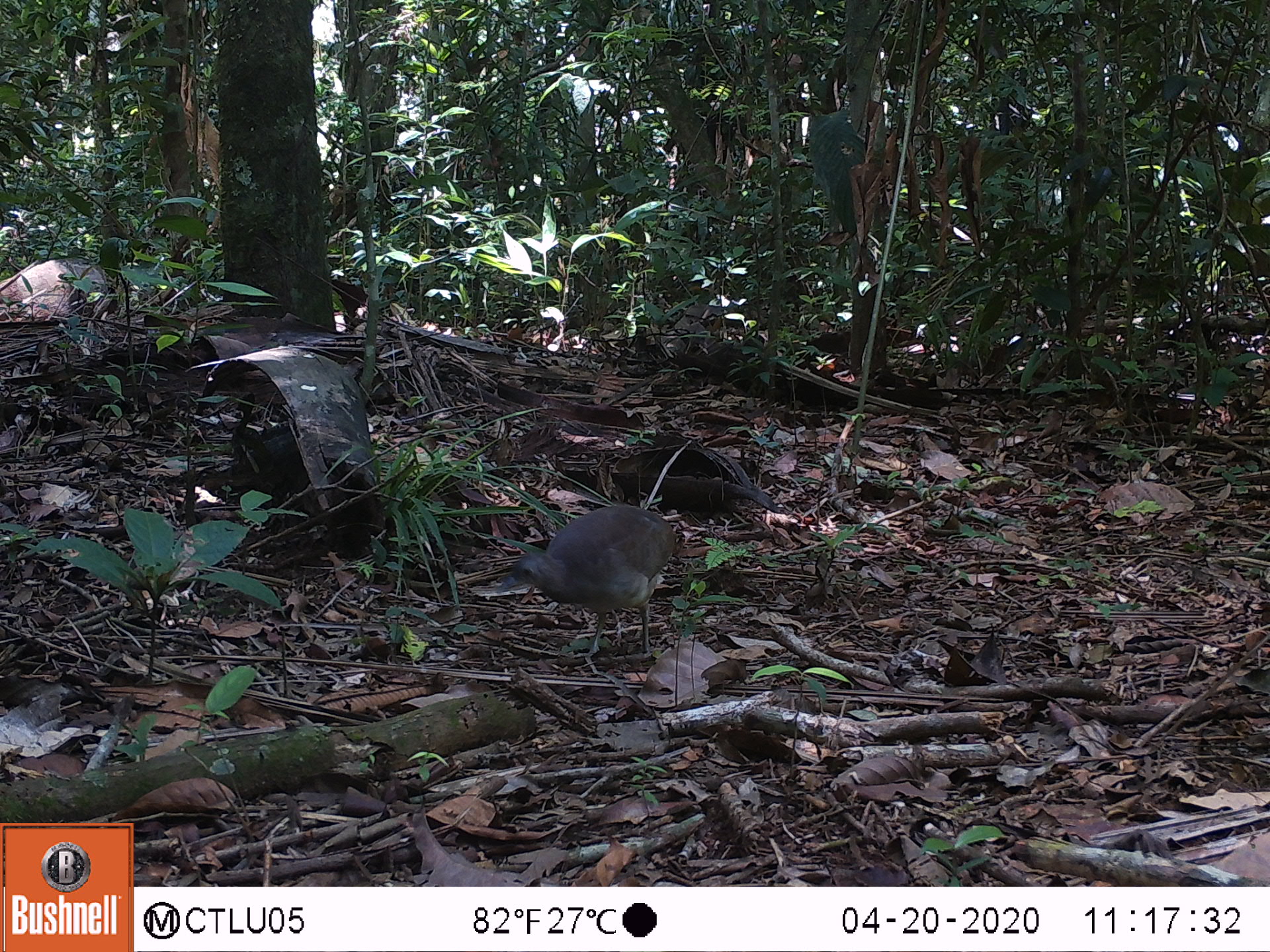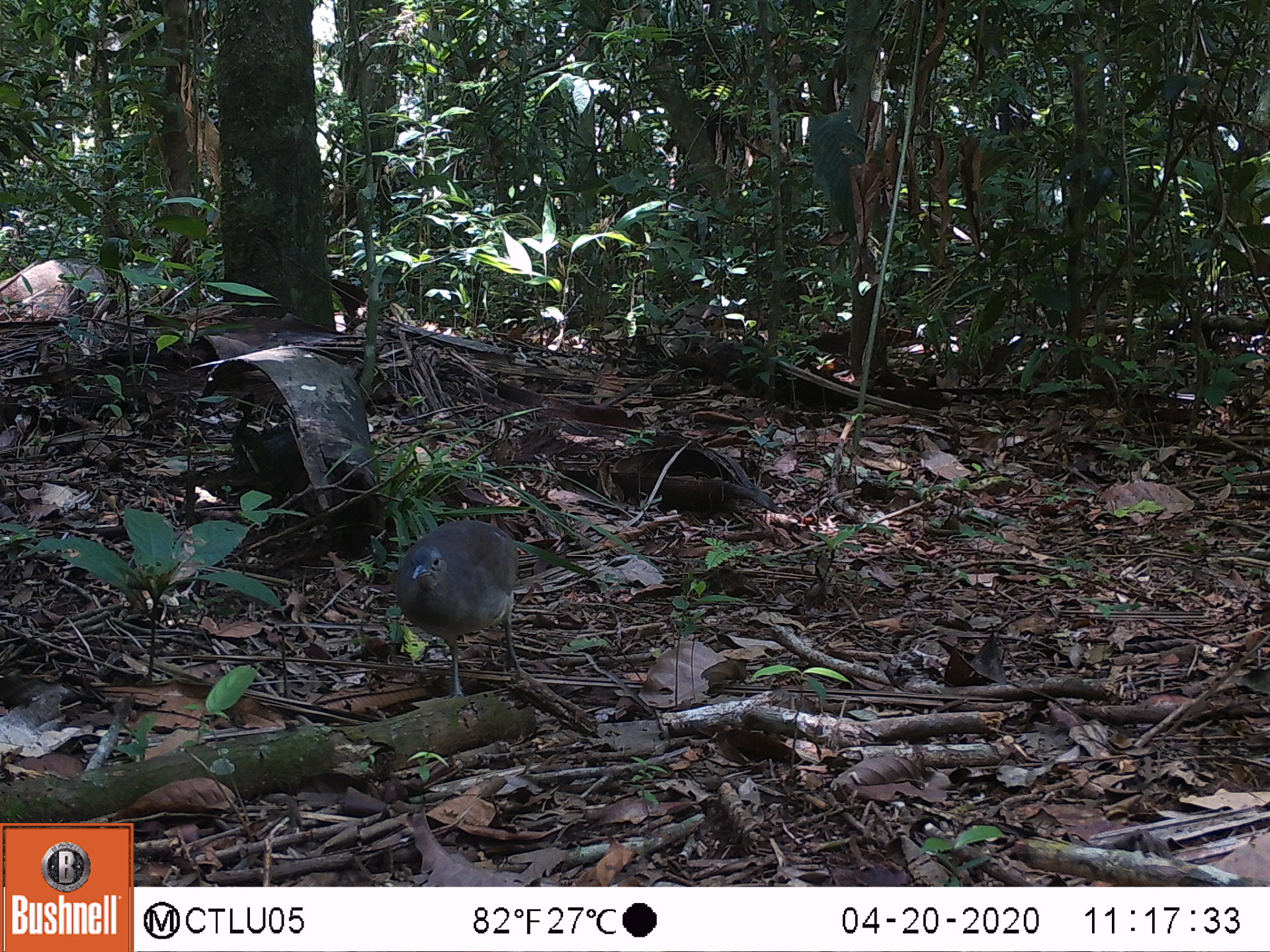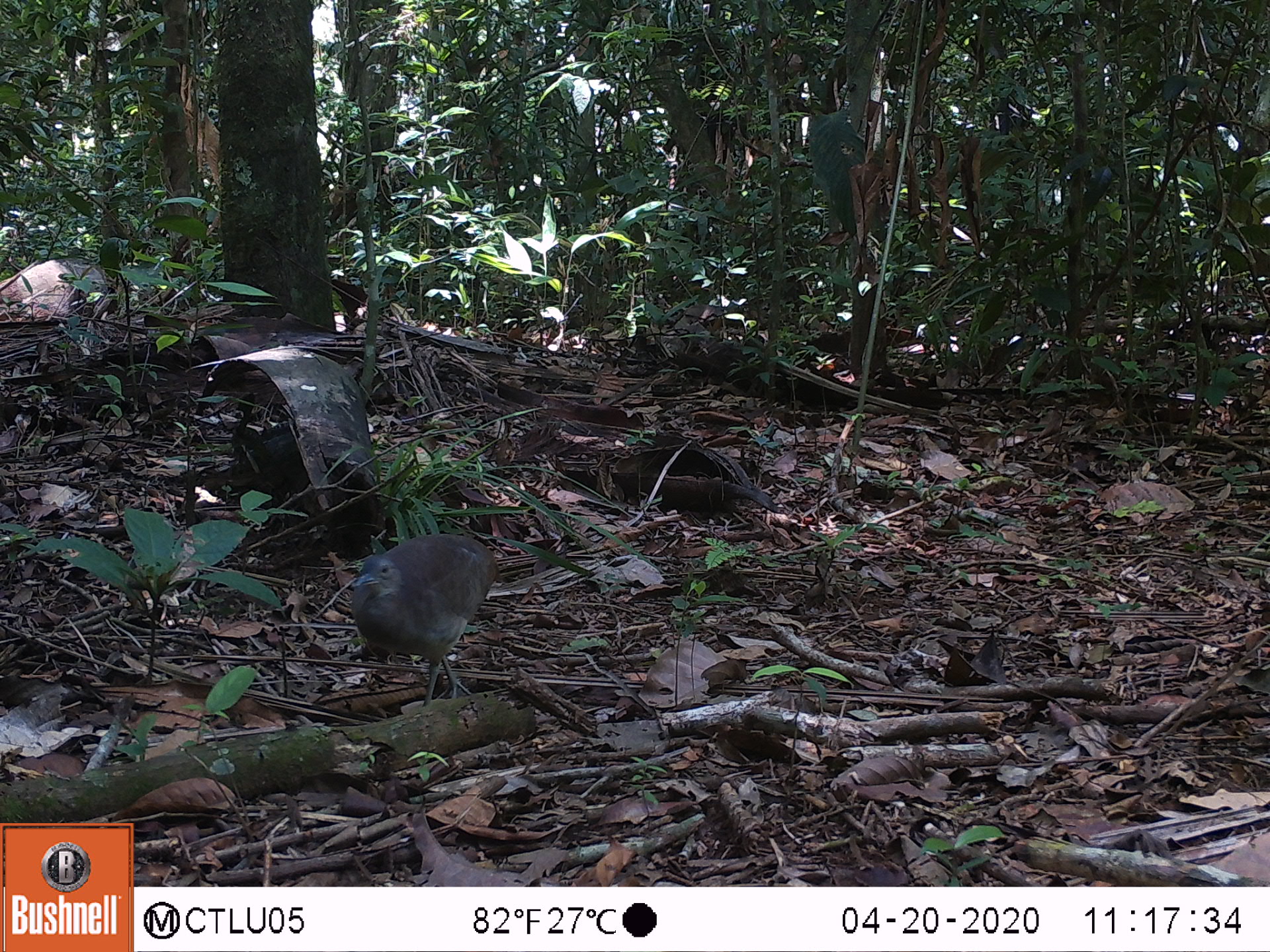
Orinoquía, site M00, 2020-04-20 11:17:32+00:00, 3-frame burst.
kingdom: Animalia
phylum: Chordata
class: Aves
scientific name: Aves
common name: bird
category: unknown bird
Unknown bird (bird) (Aves).